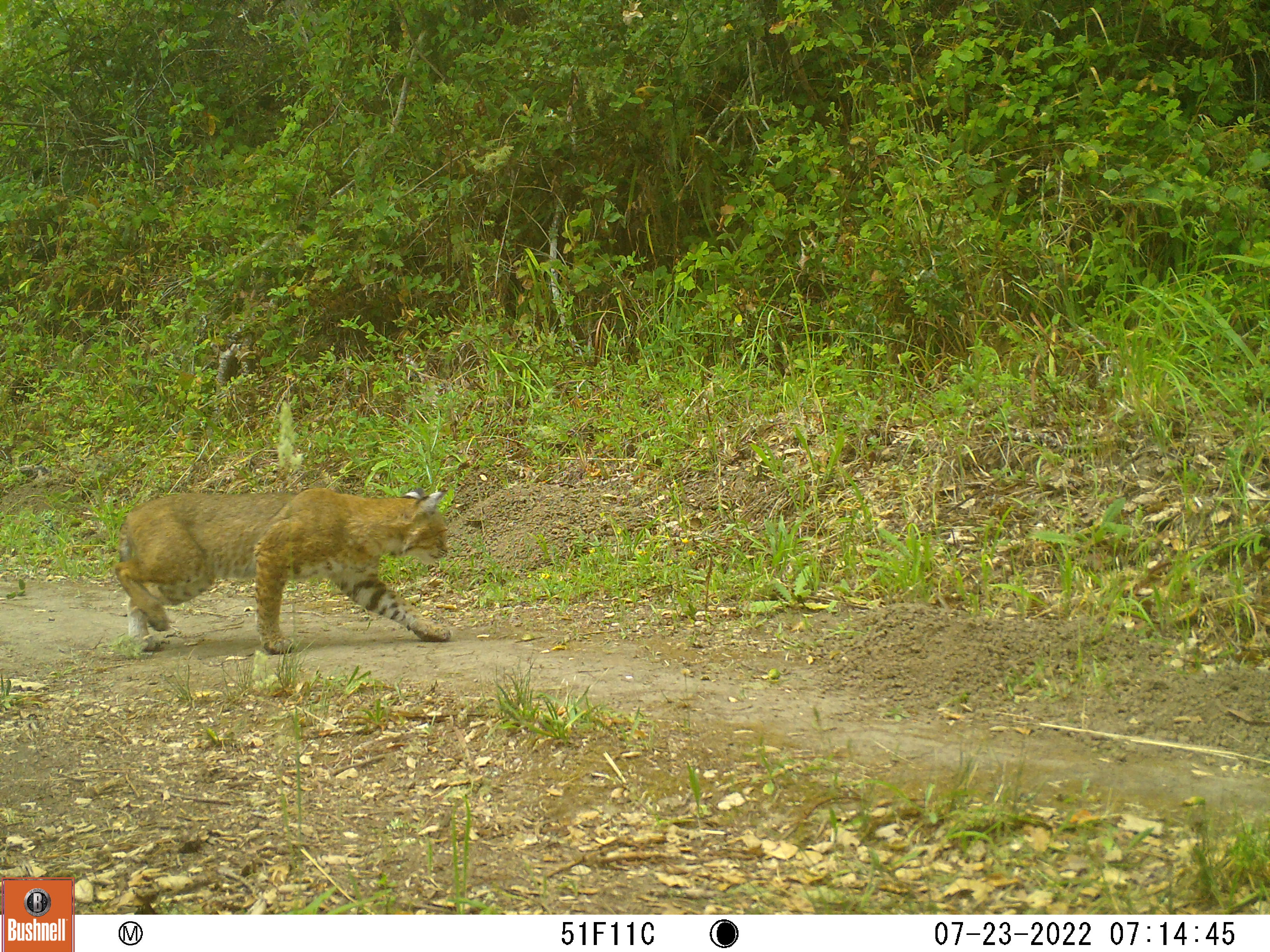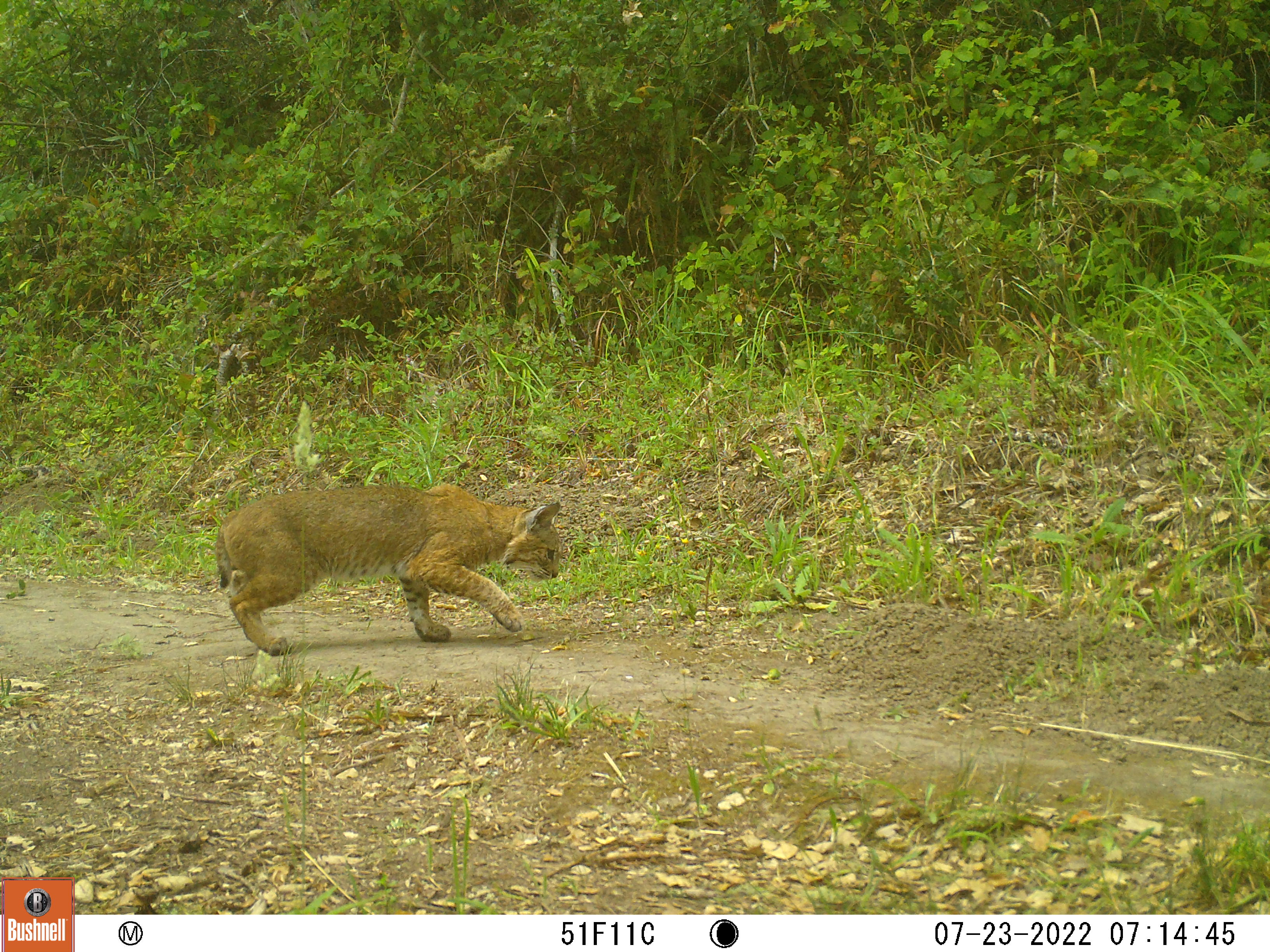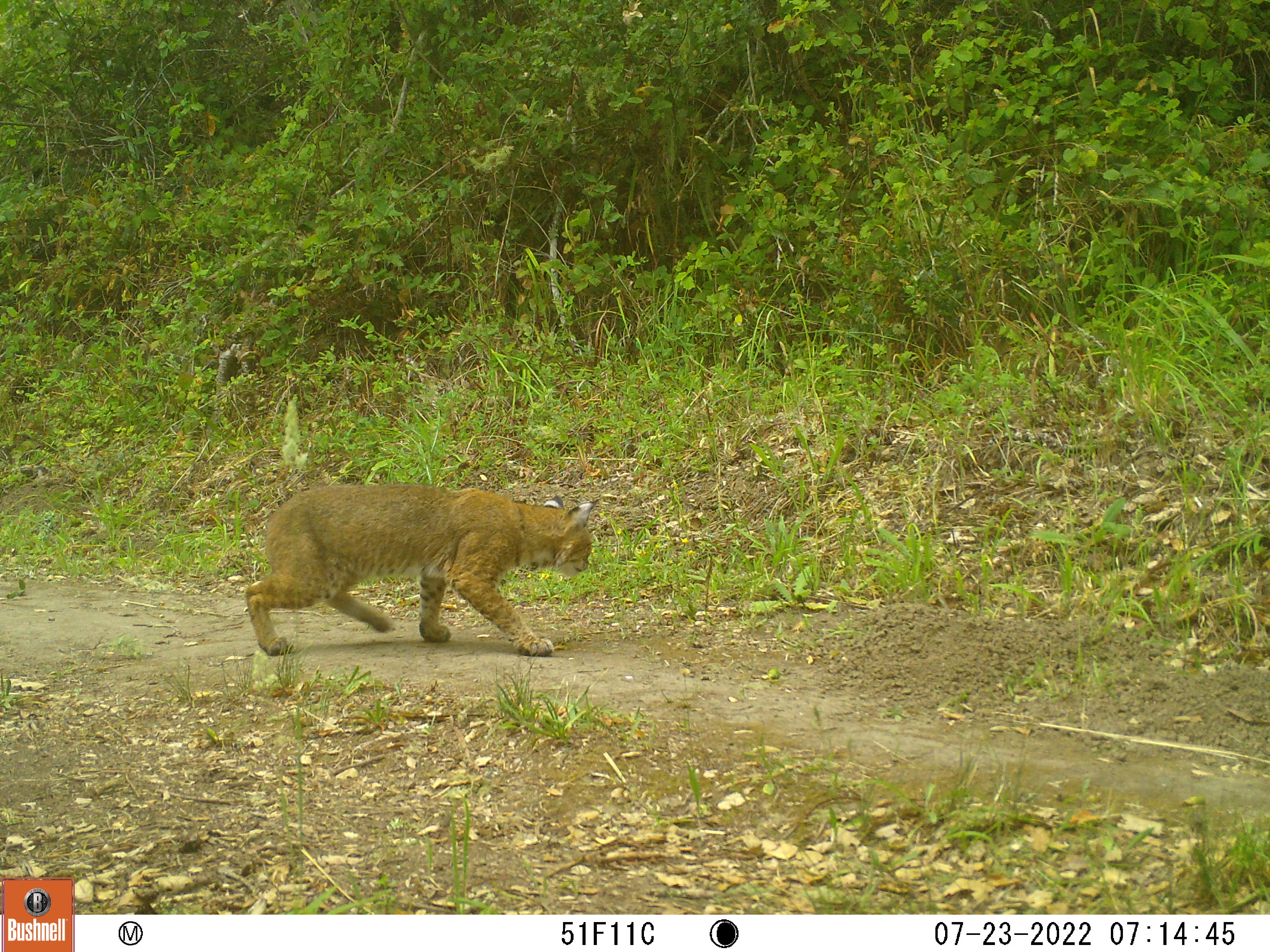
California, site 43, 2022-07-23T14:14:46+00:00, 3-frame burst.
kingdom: Animalia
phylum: Chordata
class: Mammalia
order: Carnivora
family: Felidae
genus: Lynx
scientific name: Lynx rufus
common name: bobcat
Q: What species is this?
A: Bobcat (Lynx rufus).